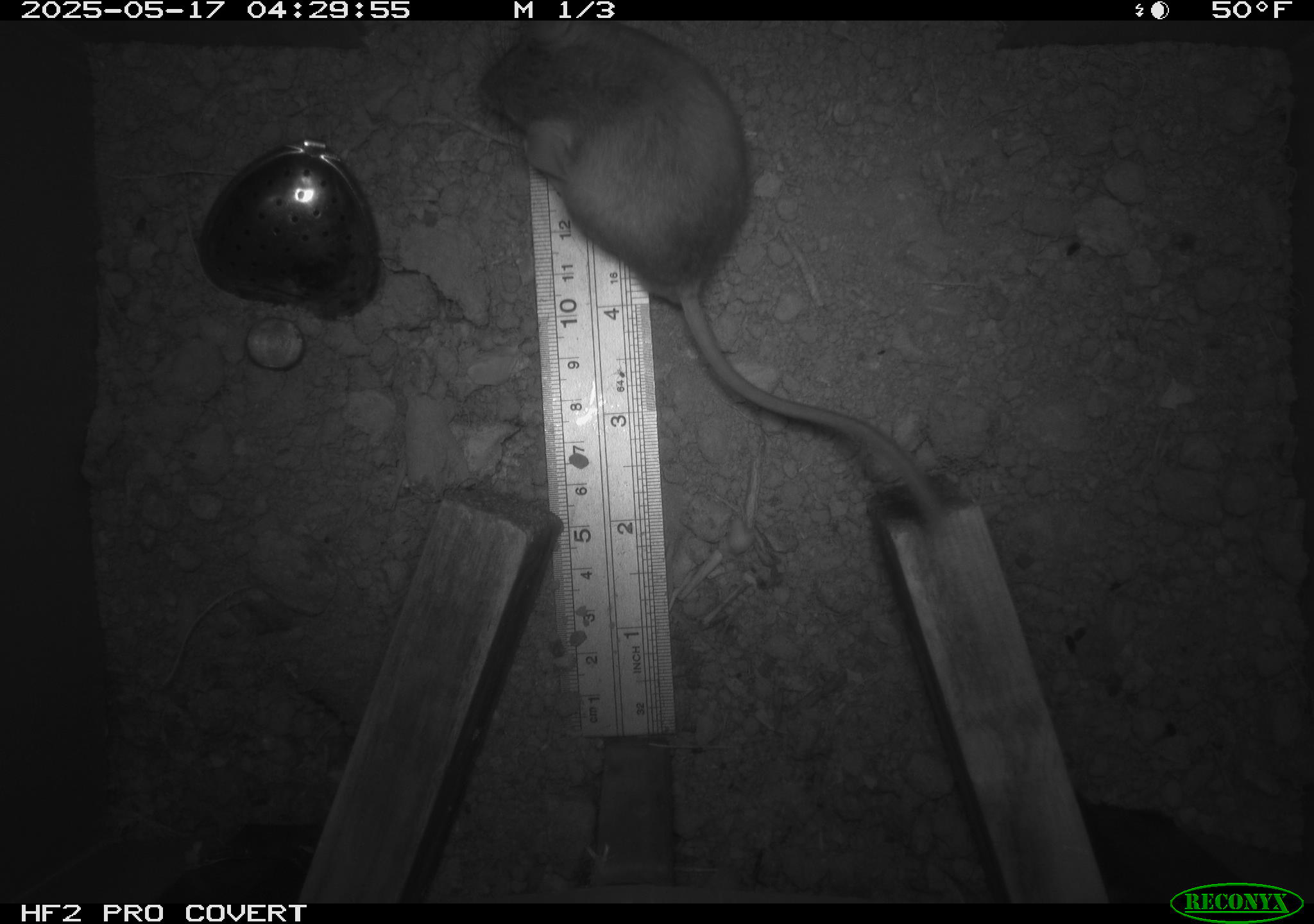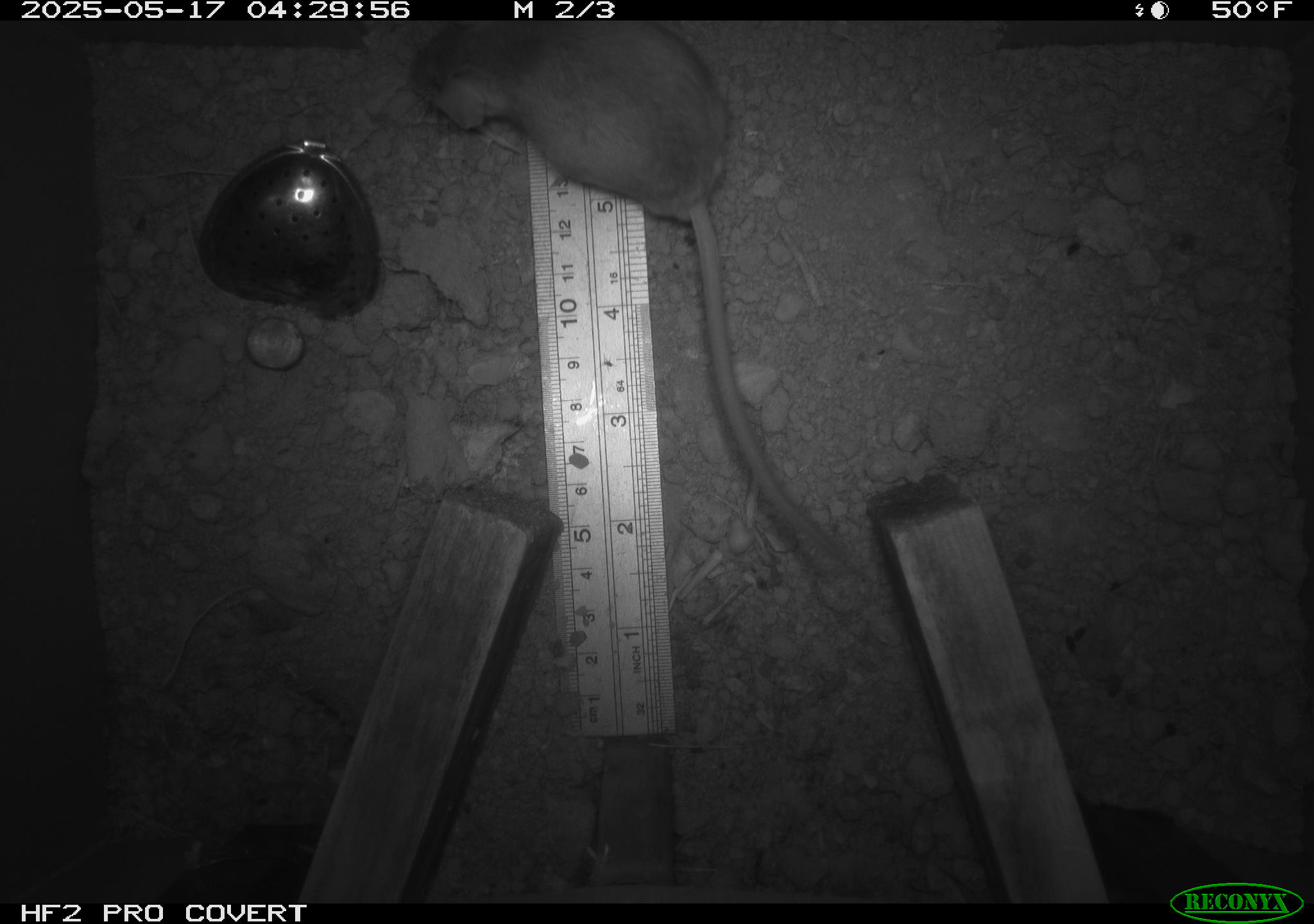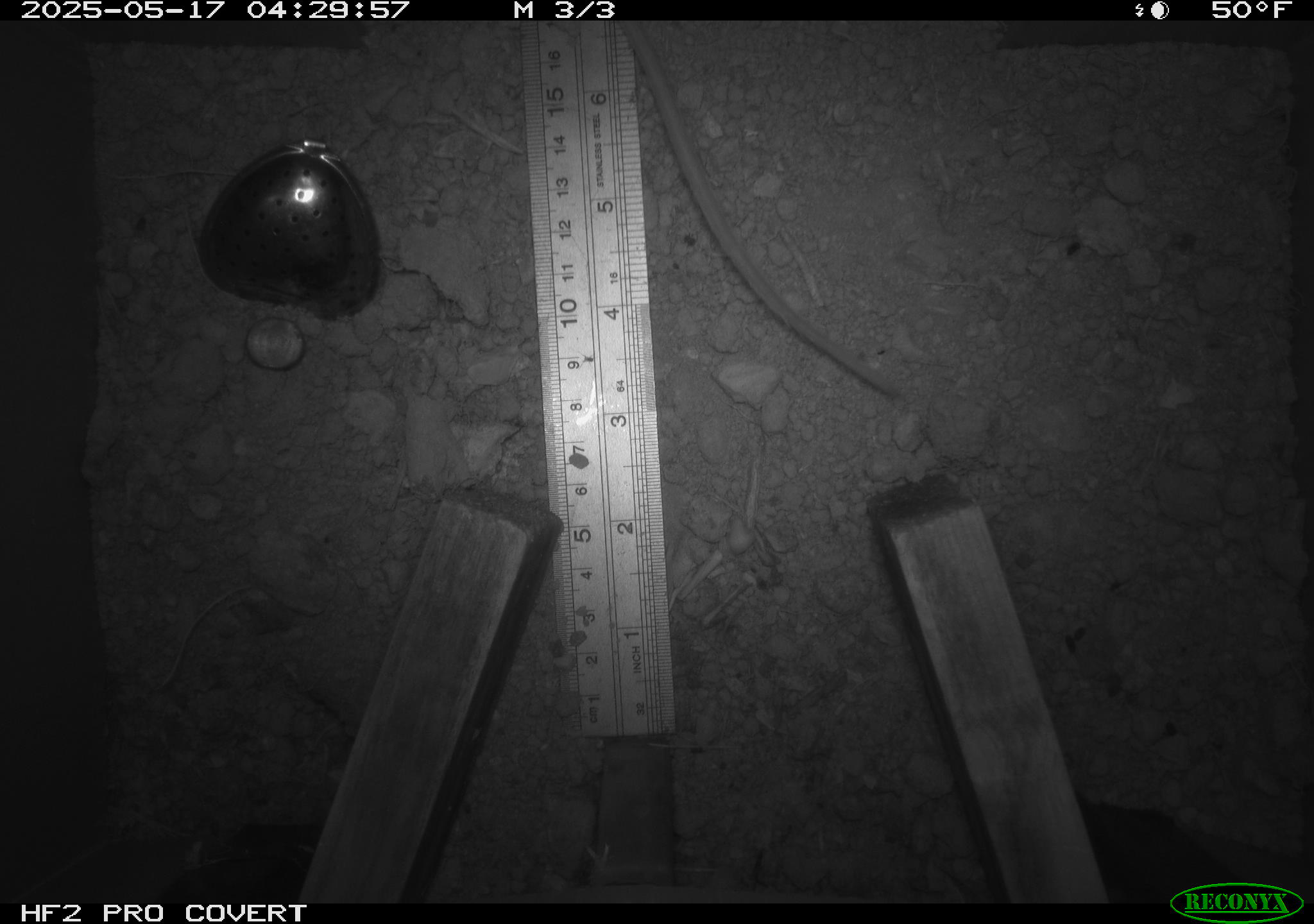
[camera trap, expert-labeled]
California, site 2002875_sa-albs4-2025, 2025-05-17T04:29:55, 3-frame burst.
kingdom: Animalia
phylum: Chordata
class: Mammalia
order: Rodentia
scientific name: Rodentia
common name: mouse species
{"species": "mouse species (Rodentia)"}